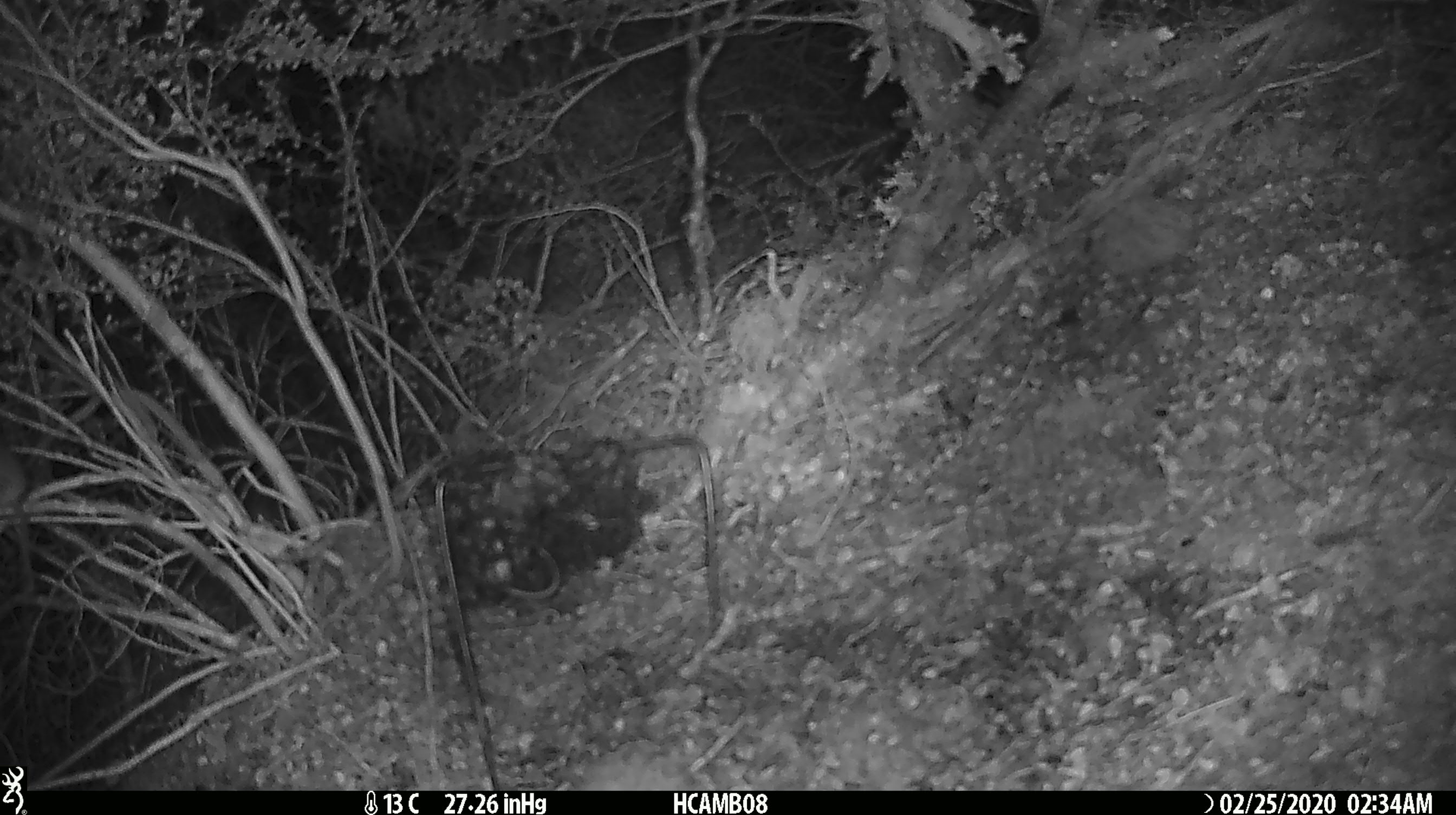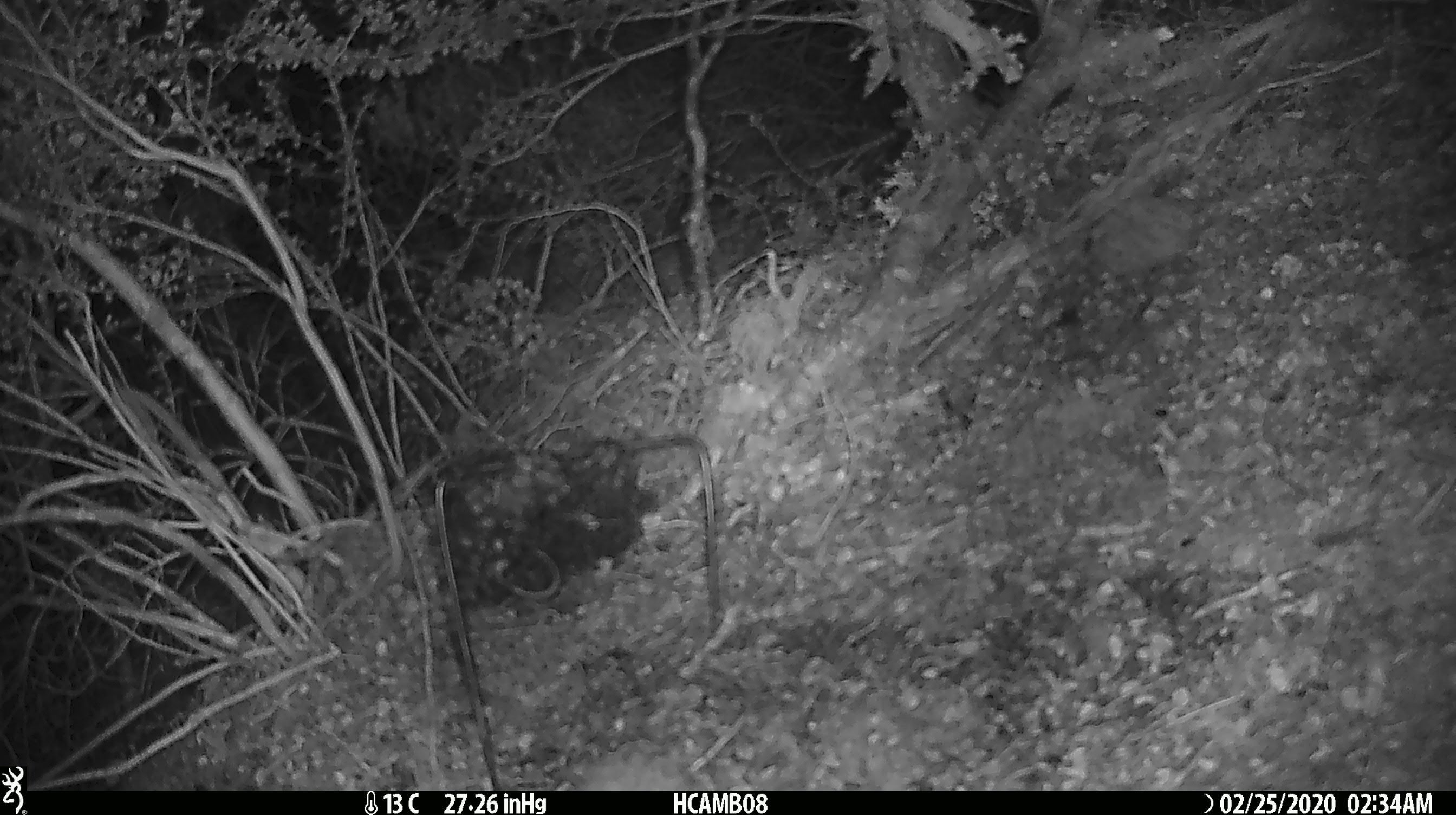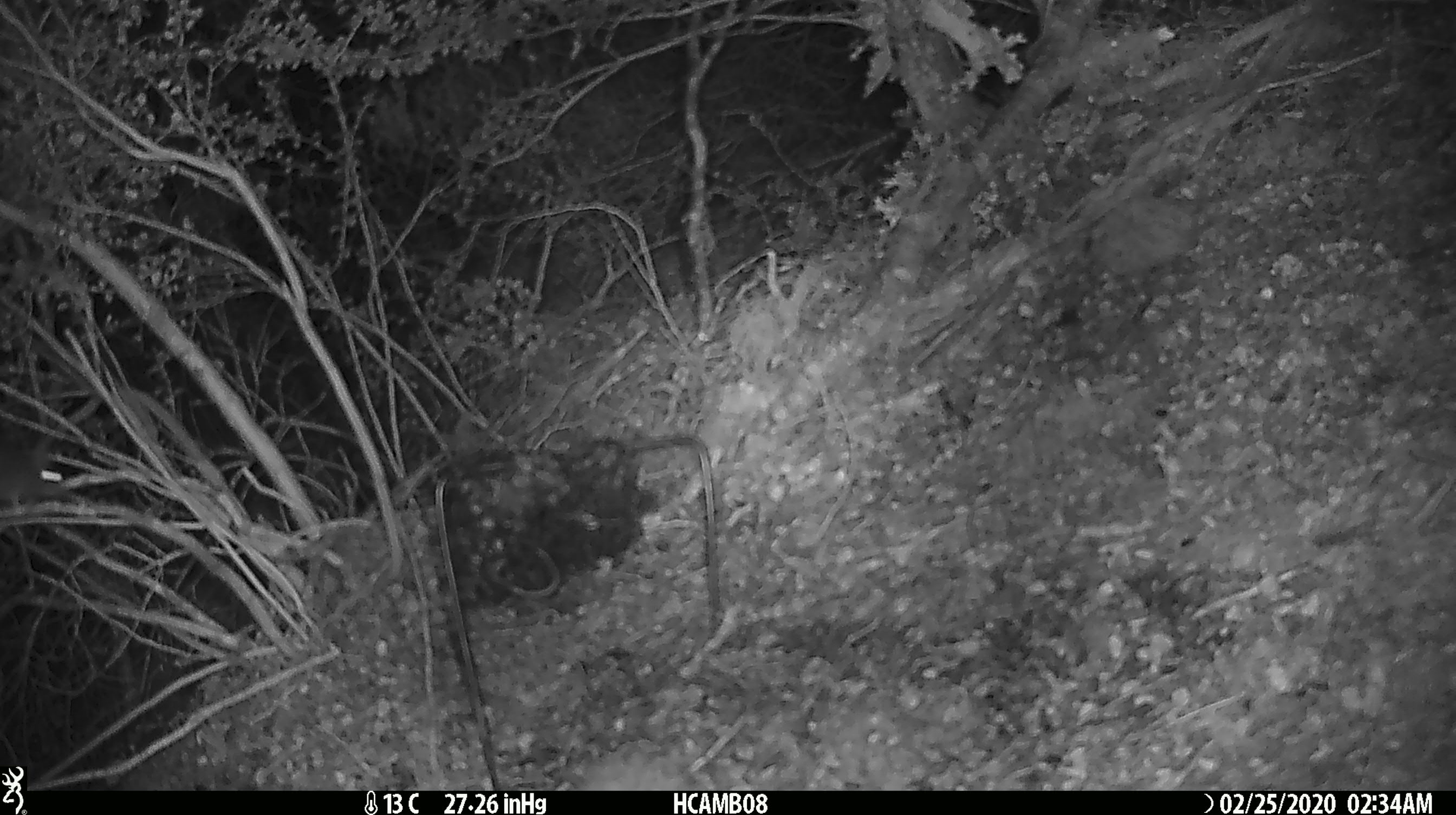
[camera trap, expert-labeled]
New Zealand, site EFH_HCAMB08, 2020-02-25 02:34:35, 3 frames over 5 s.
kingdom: Animalia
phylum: Chordata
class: Mammalia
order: Rodentia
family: Muridae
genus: Mus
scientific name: Mus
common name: mouse